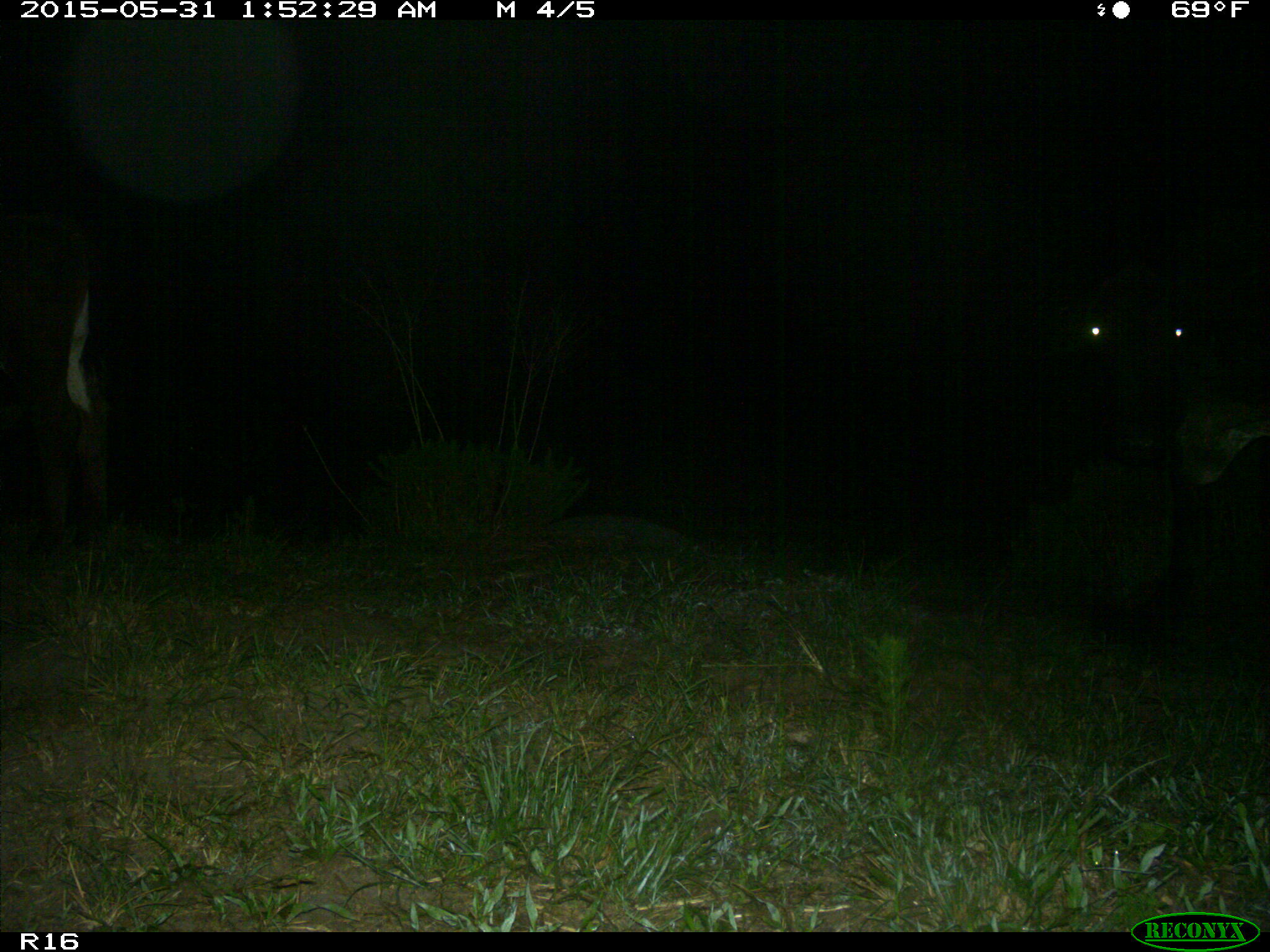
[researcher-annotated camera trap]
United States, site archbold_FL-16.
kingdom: Animalia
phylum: Chordata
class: Mammalia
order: Artiodactyla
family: Bovidae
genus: Bos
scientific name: Bos taurus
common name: domestic cow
Bos taurus (domestic cow).